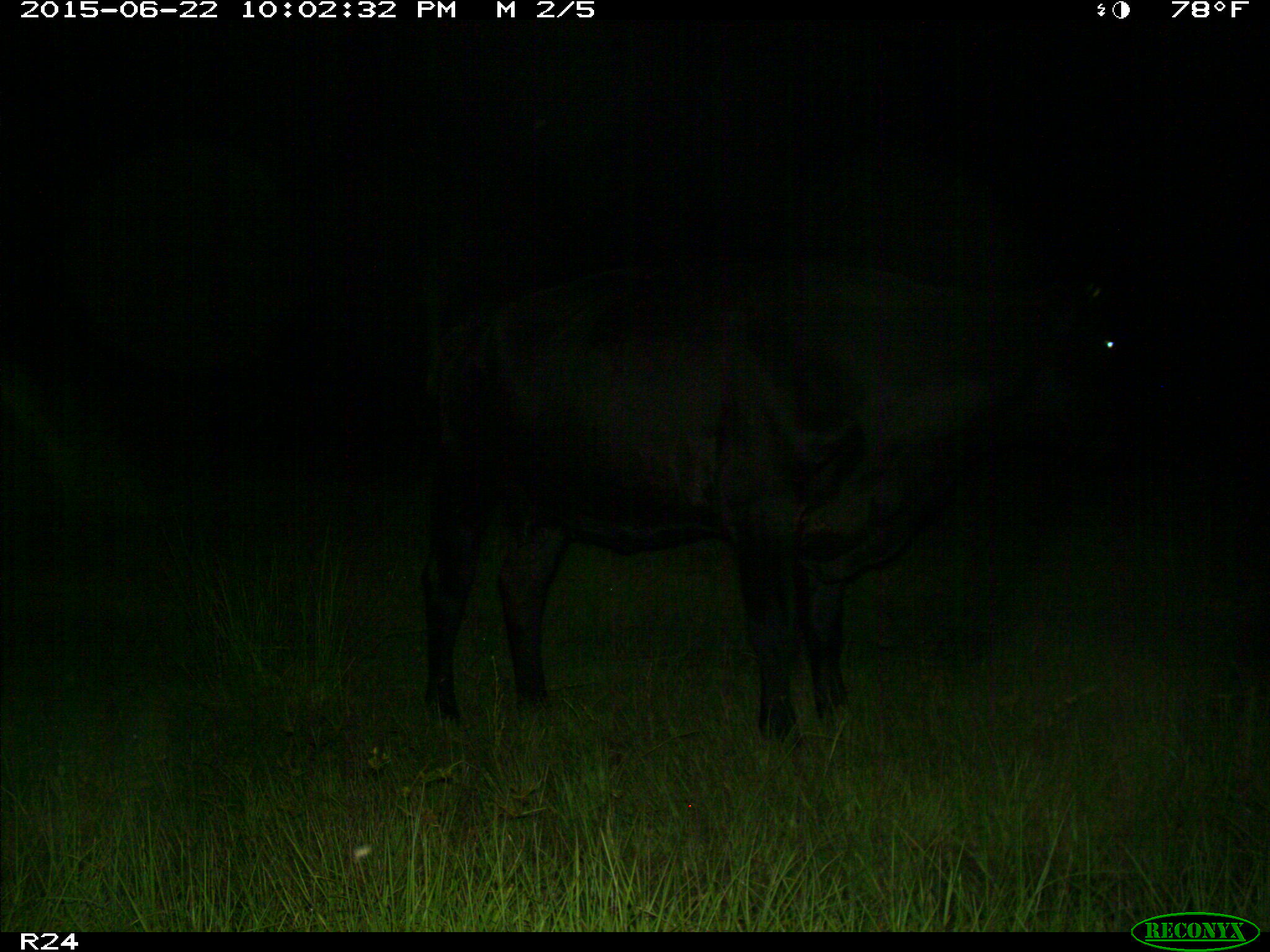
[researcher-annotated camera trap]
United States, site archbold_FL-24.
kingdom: Animalia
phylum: Chordata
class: Mammalia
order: Artiodactyla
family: Bovidae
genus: Bos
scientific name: Bos taurus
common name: domestic cow